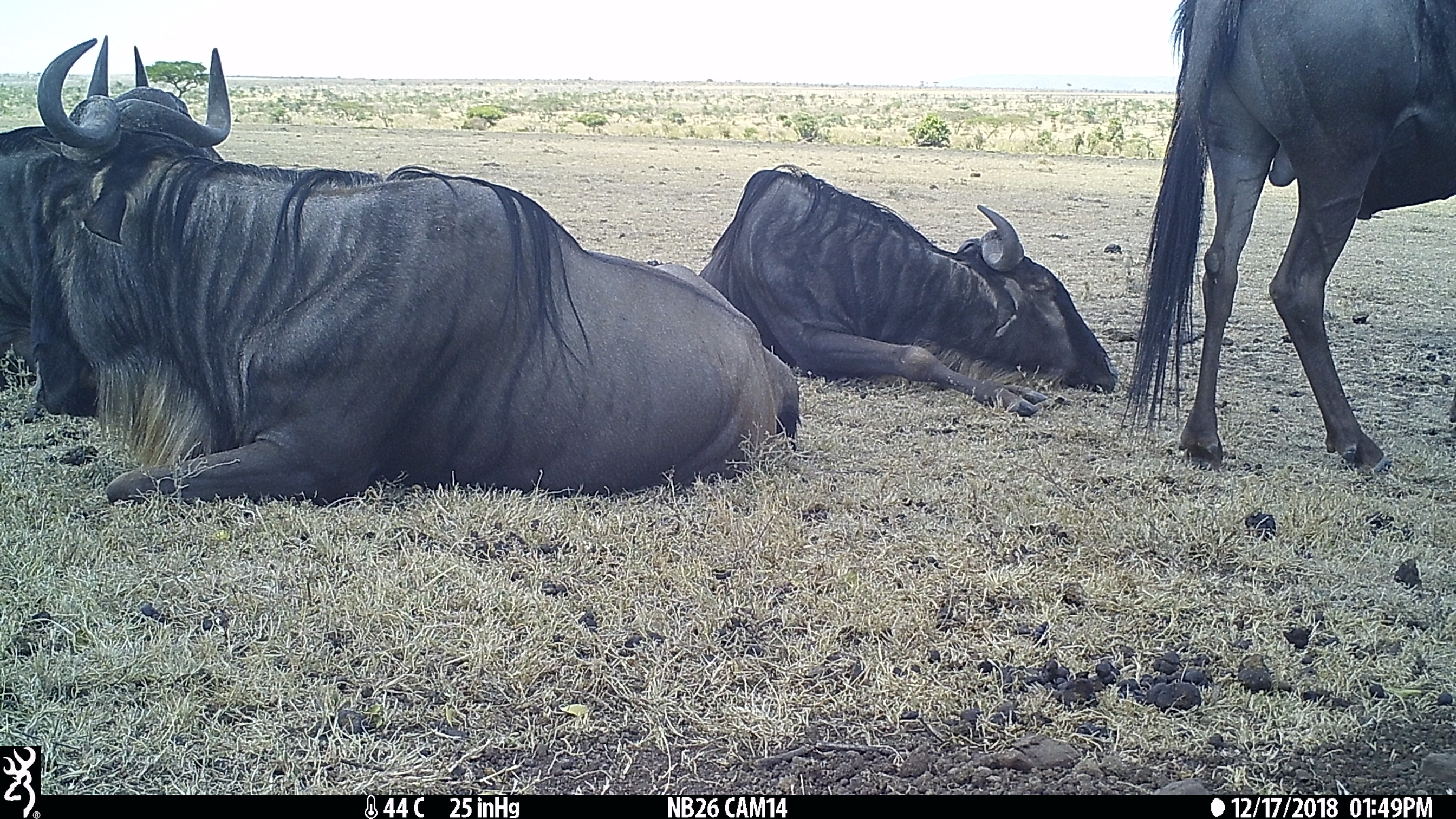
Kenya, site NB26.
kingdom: Animalia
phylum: Chordata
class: Mammalia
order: Artiodactyla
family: Bovidae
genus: Connochaetes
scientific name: Connochaetes taurinus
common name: blue wildebeest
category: wildebeest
Wildebeest (blue wildebeest) (Connochaetes taurinus).